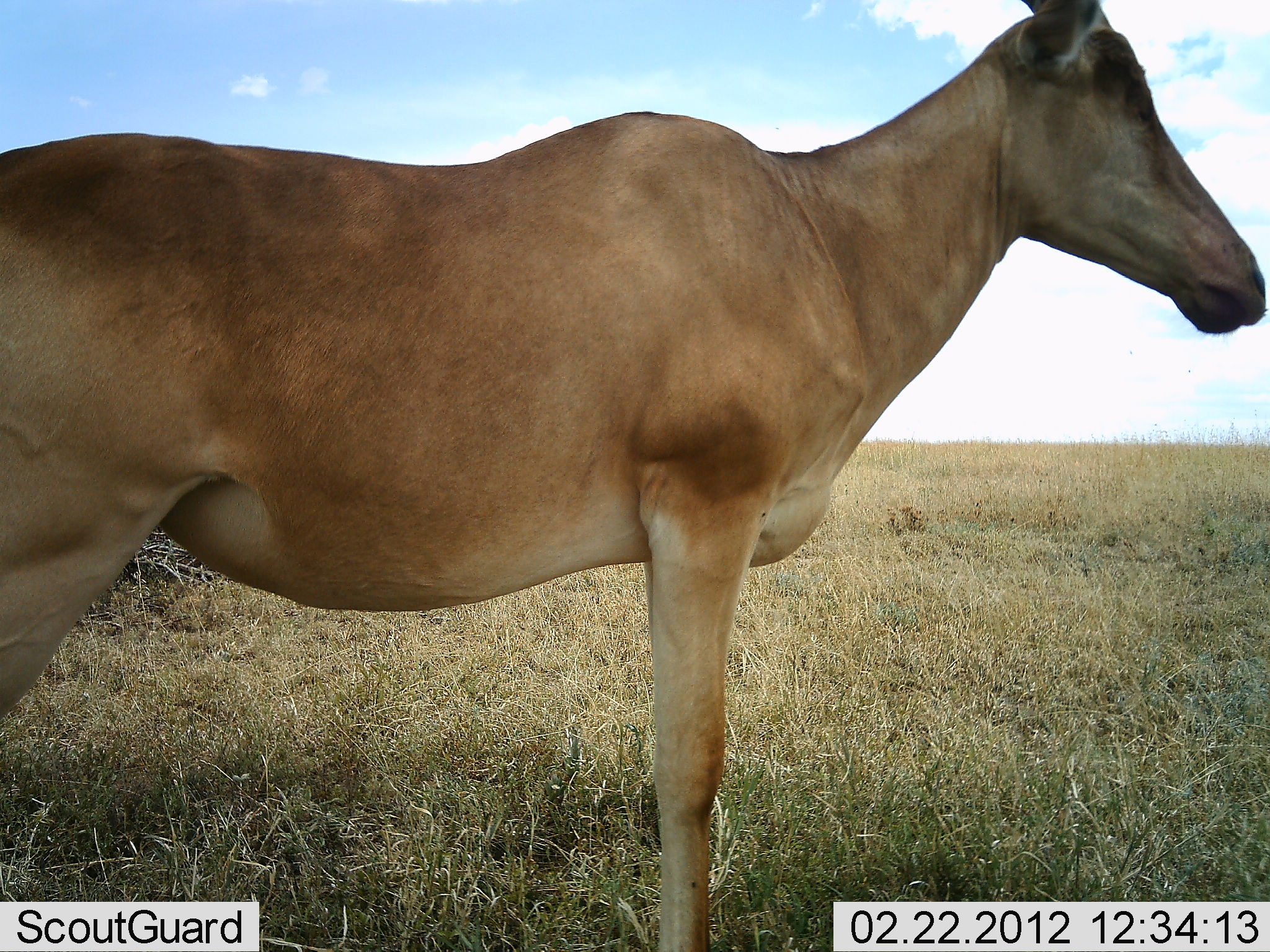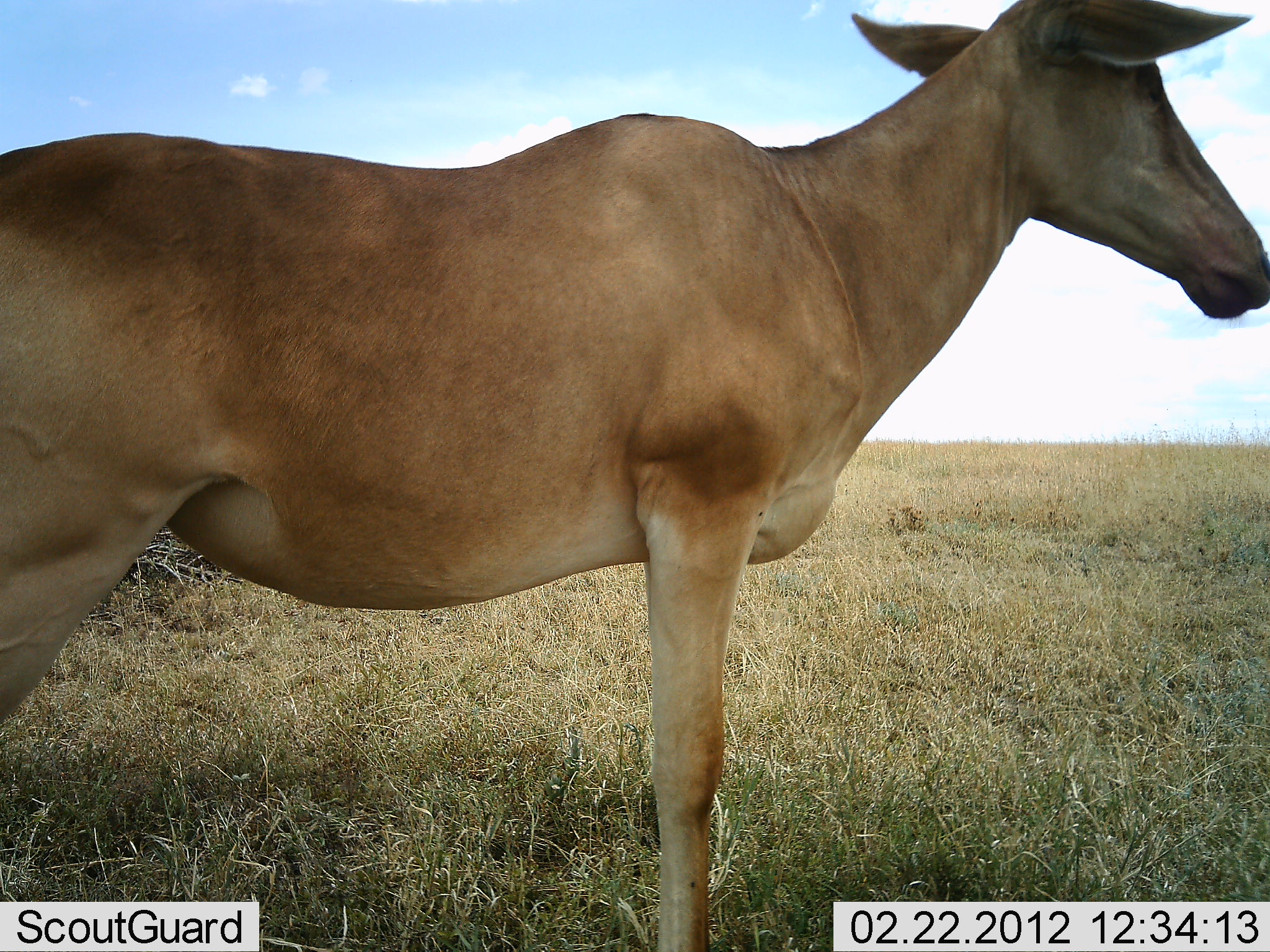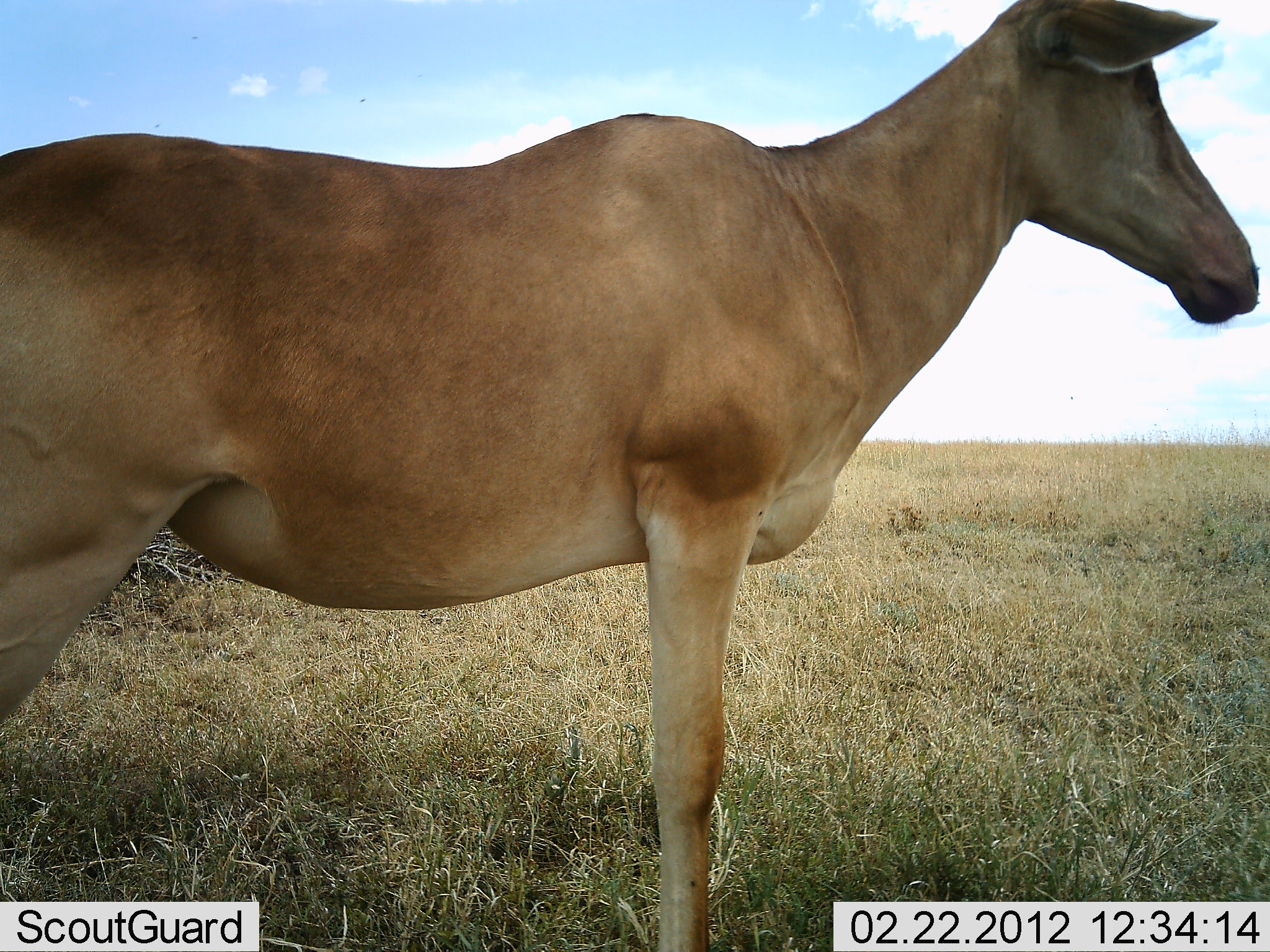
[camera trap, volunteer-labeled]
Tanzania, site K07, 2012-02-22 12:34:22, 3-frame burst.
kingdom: Animalia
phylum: Chordata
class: Mammalia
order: Artiodactyla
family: Bovidae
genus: Alcelaphus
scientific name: Alcelaphus buselaphus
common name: hartebeest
Hartebeest (Alcelaphus buselaphus), count 1. Behavior (volunteer vote fractions): standing 100%, resting 0%, moving 0%, interacting 0%. Young present (vote fraction): 0%. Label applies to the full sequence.